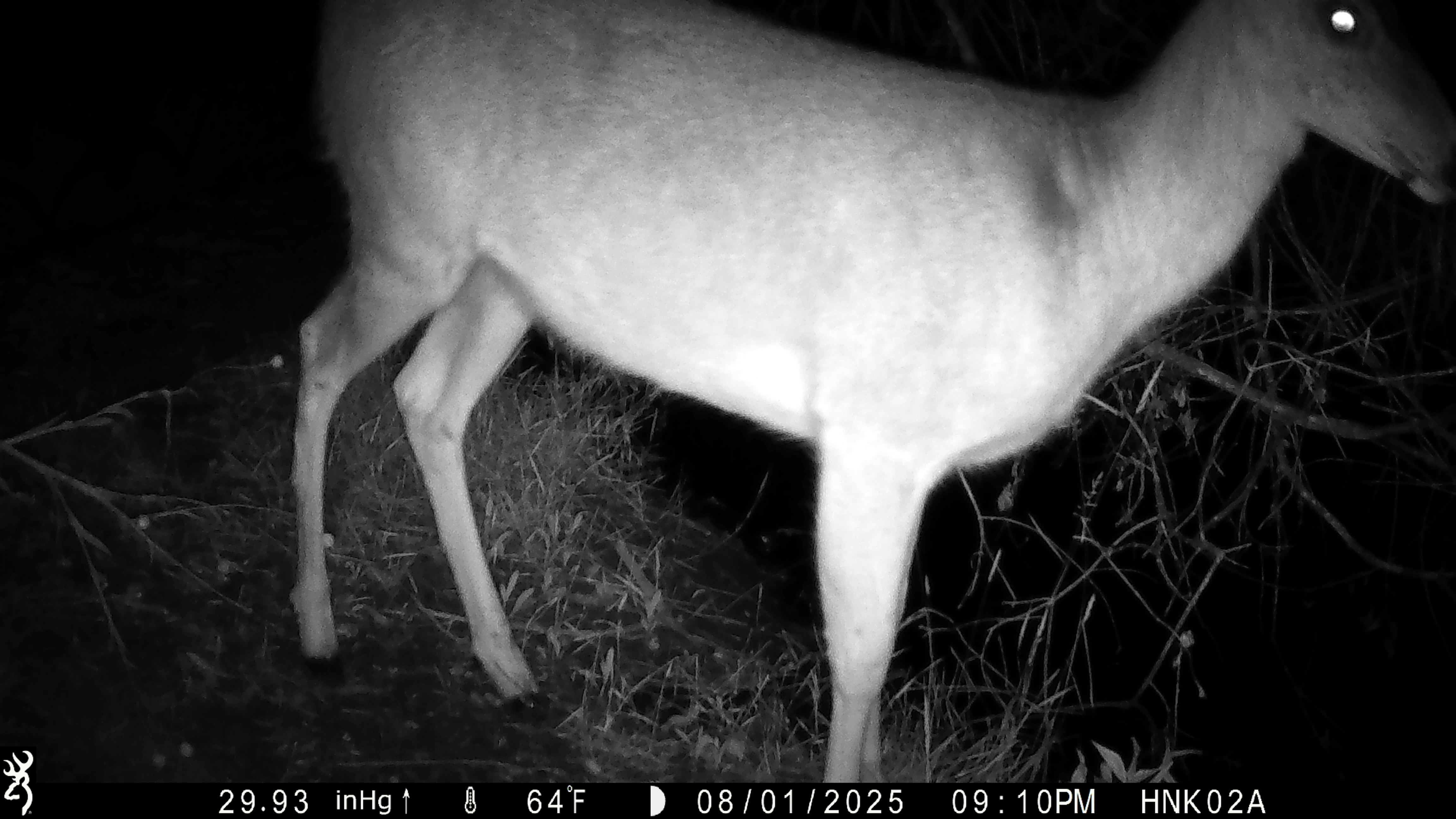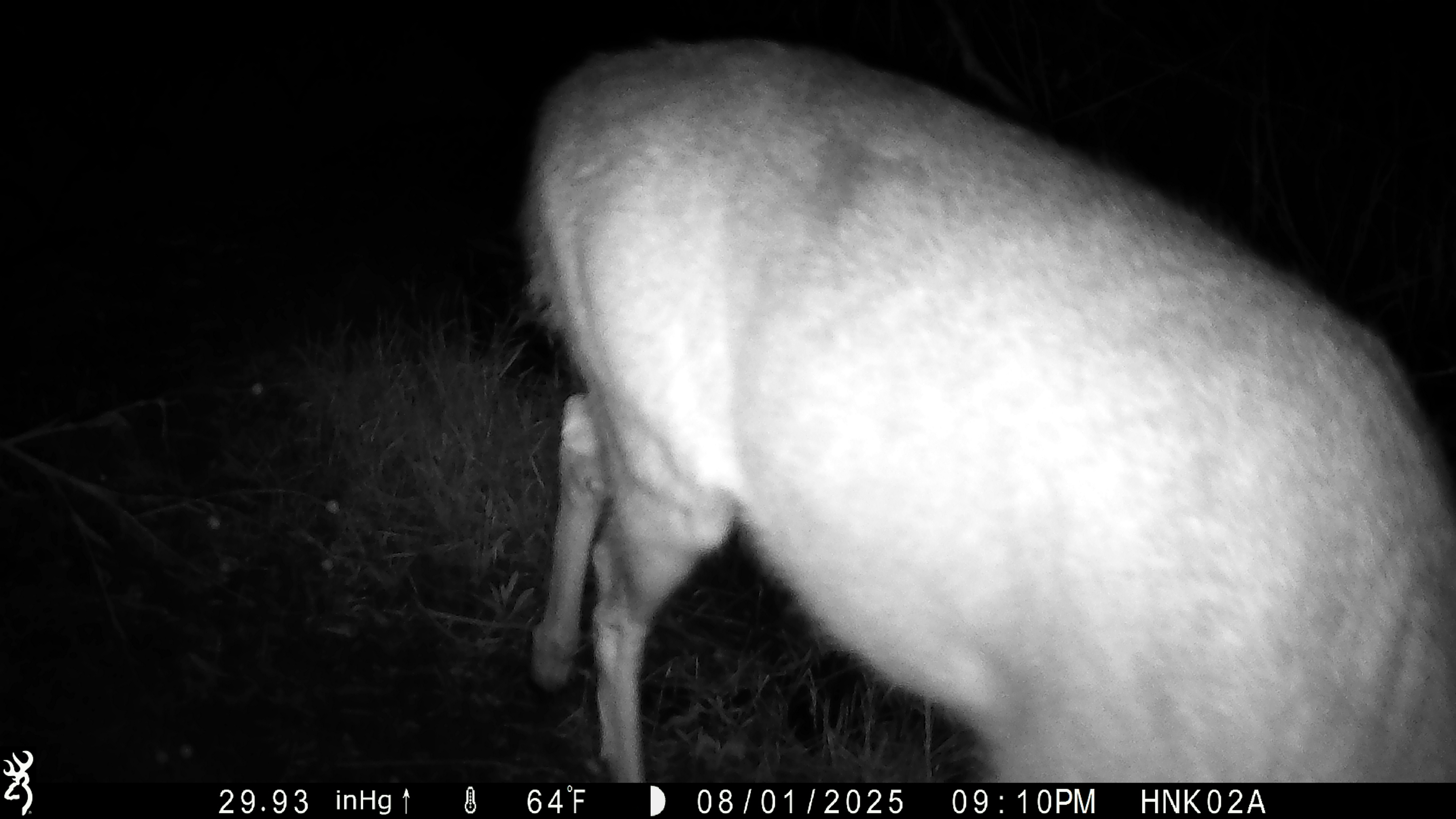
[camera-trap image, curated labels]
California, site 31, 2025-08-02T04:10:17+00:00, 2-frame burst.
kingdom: Animalia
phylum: Chordata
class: Mammalia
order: Artiodactyla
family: Cervidae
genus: Odocoileus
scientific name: Odocoileus hemionus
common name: mule deer